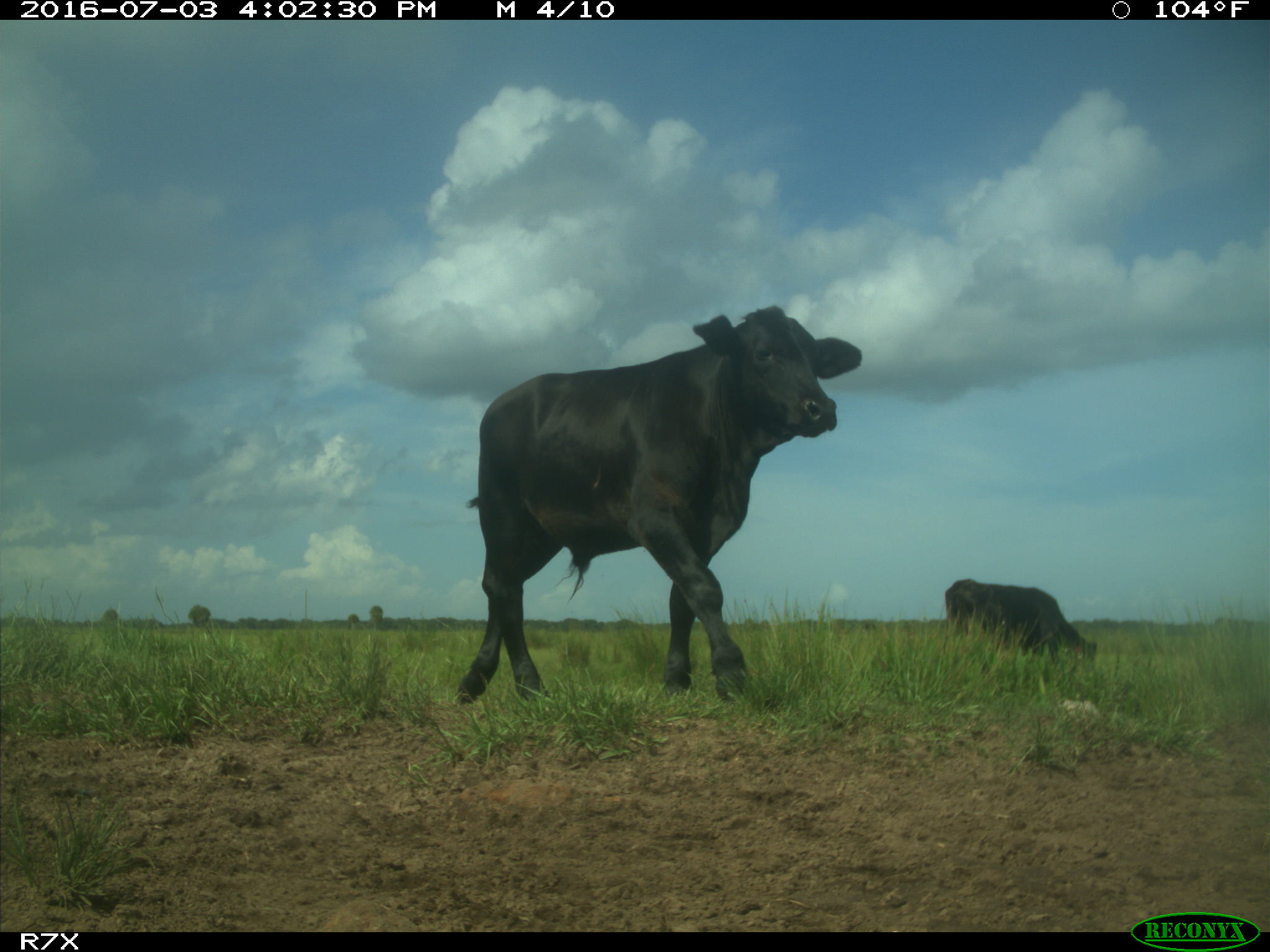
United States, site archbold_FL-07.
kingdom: Animalia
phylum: Chordata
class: Mammalia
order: Artiodactyla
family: Bovidae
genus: Bos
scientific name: Bos taurus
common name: domestic cow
Bos taurus (domestic cow).